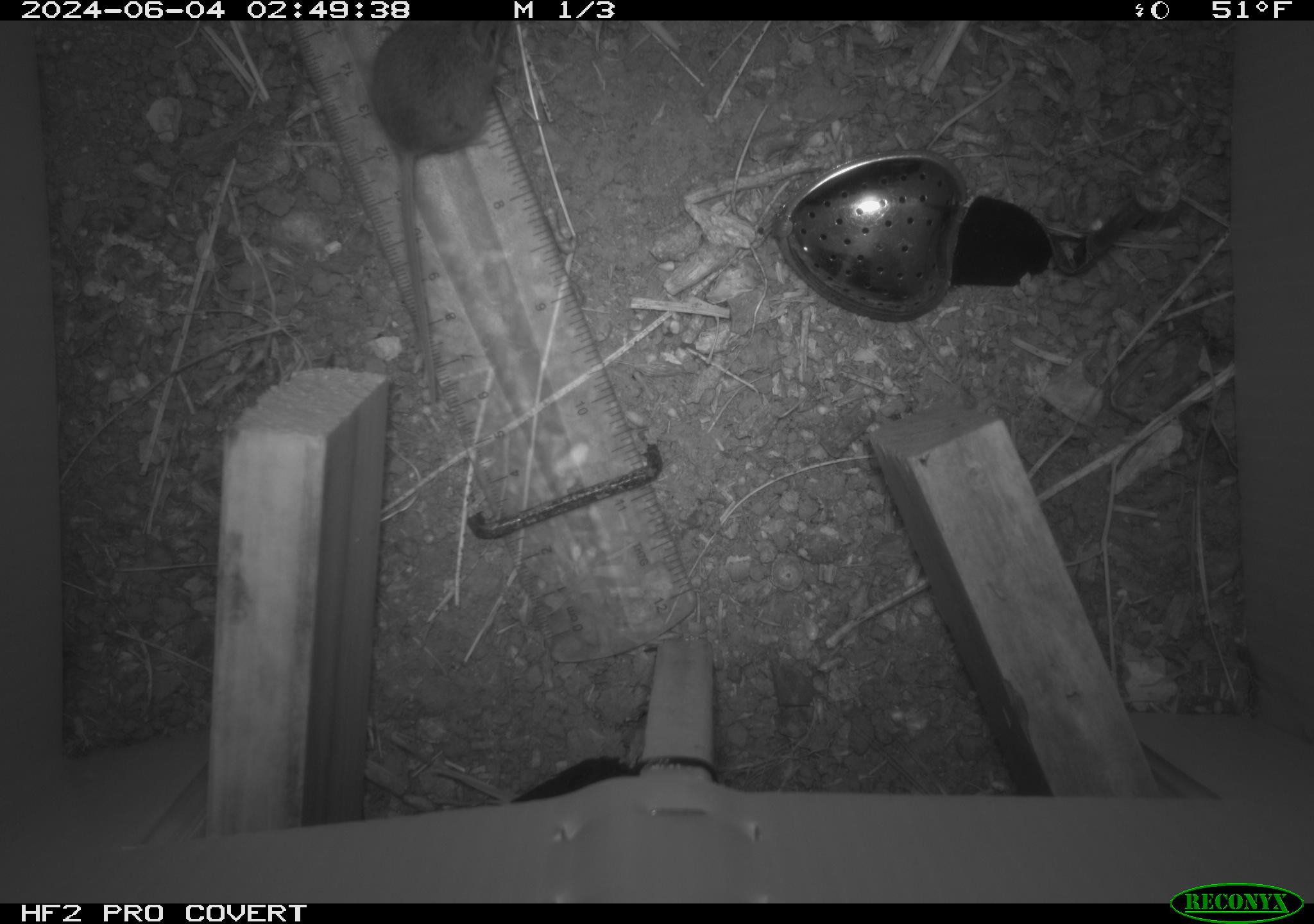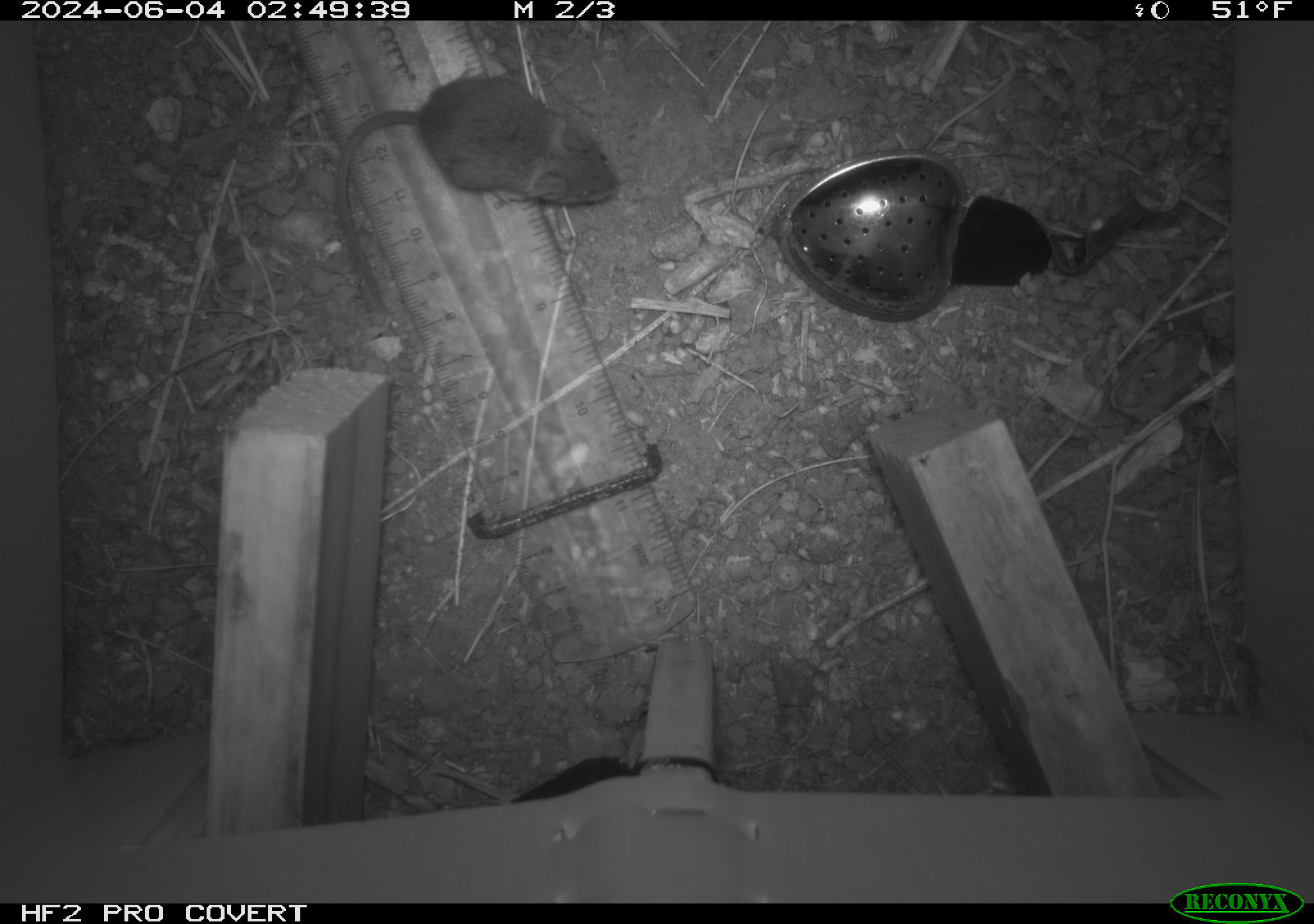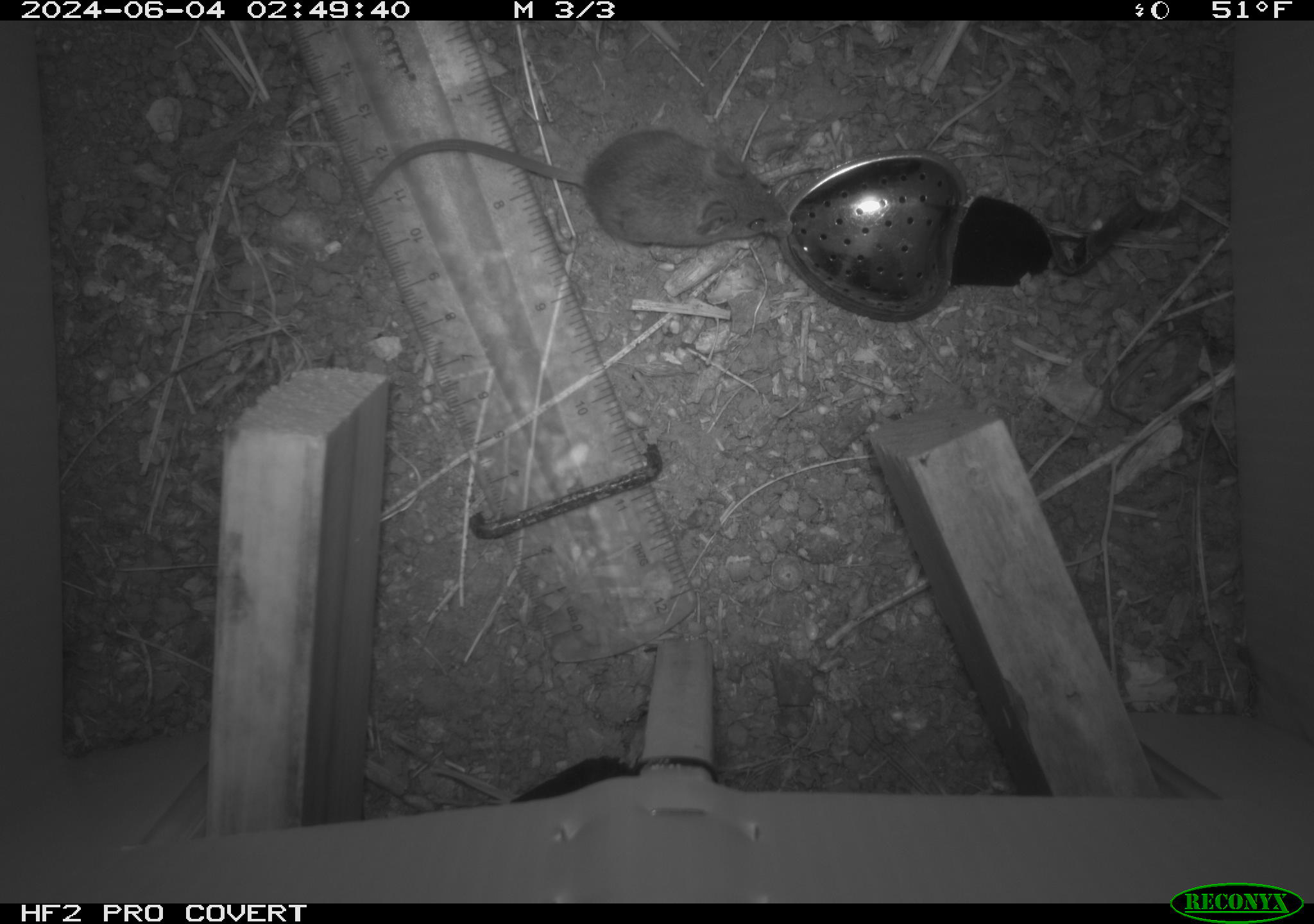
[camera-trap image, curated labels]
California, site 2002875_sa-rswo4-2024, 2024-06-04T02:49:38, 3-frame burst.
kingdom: Animalia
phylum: Chordata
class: Mammalia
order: Rodentia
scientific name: Rodentia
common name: mouse species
Mouse species (Rodentia).